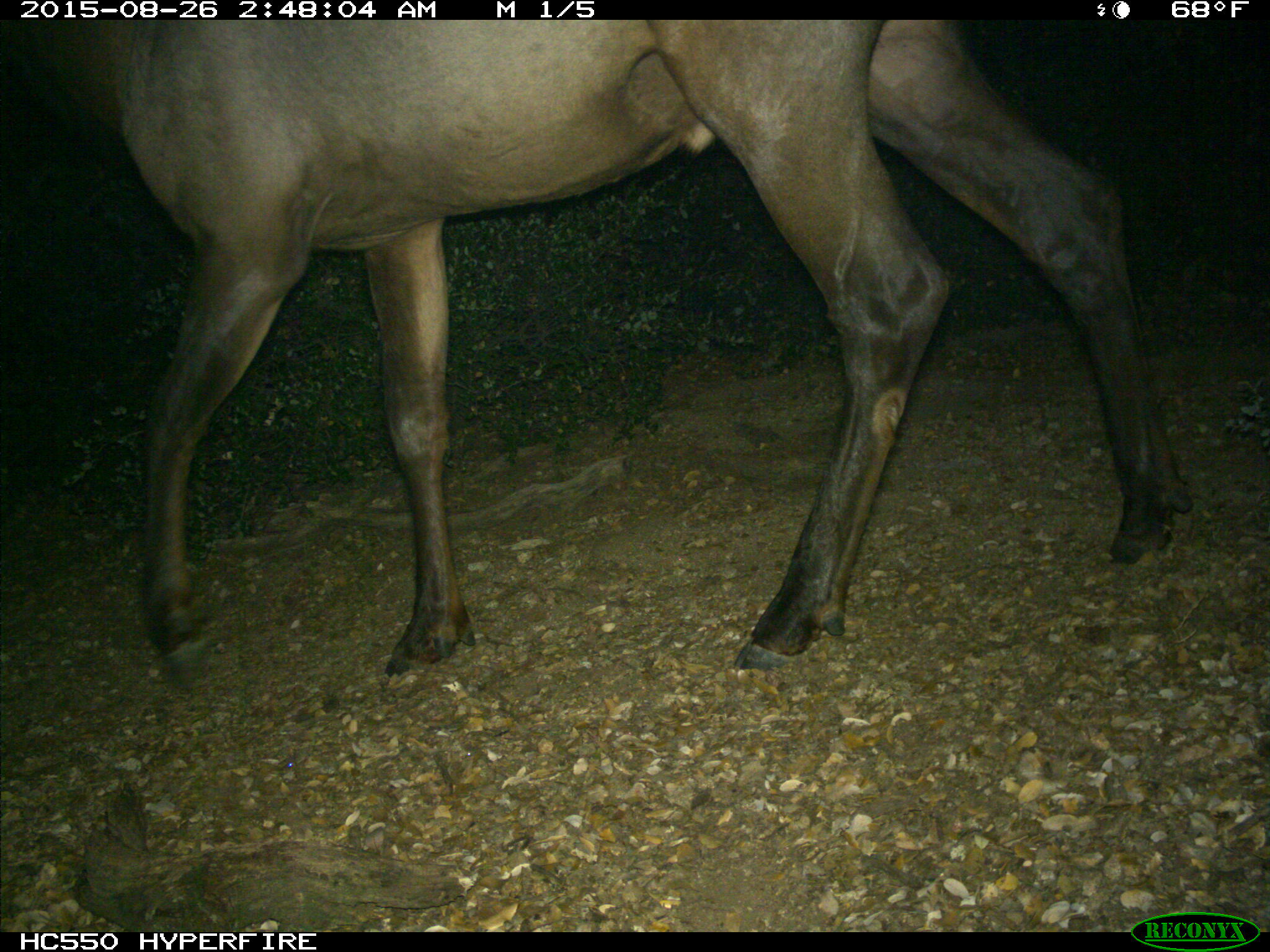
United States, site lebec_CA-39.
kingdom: Animalia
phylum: Chordata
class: Mammalia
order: Artiodactyla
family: Cervidae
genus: Cervus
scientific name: Cervus canadensis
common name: elk